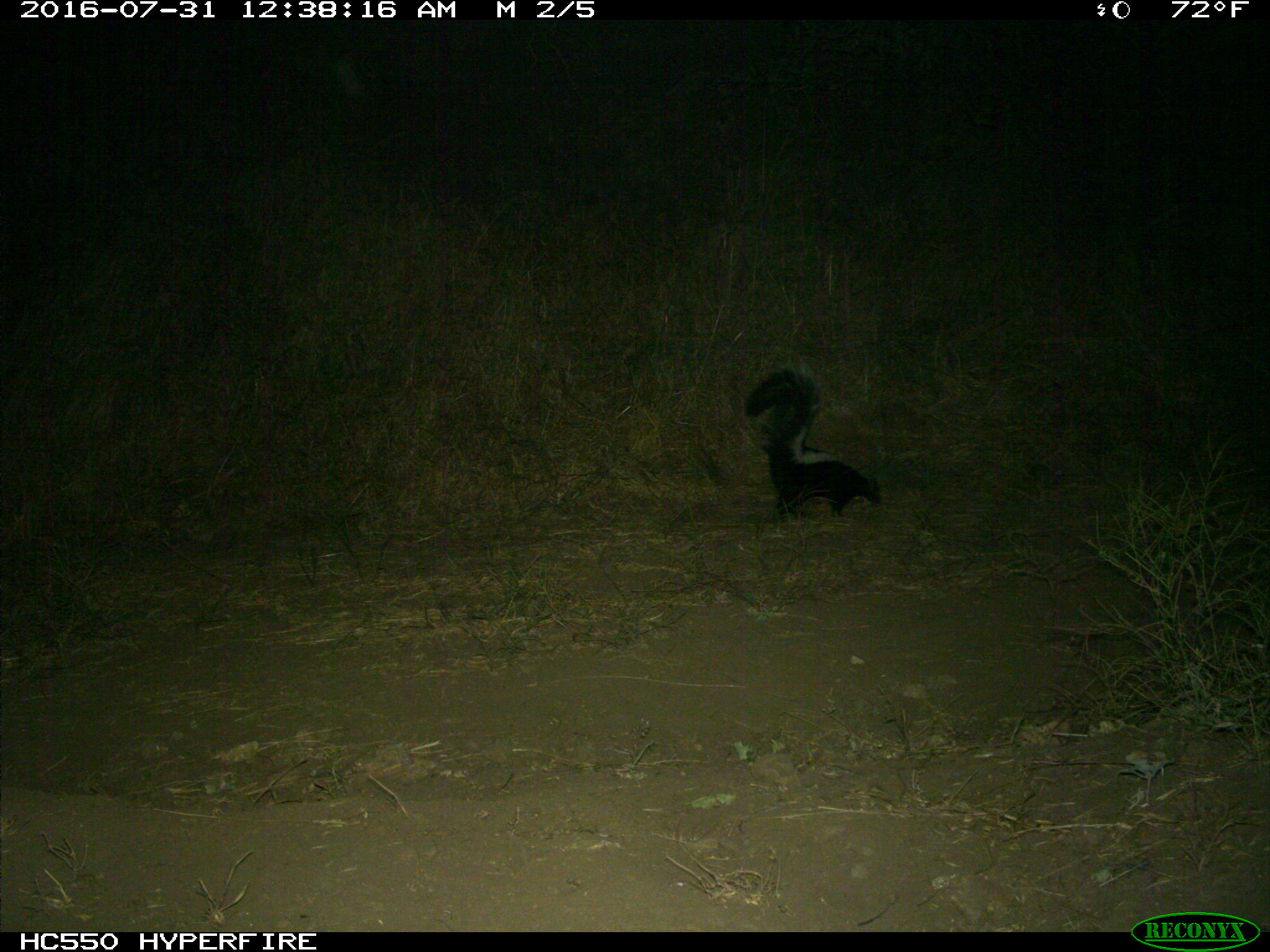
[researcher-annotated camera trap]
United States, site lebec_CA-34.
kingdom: Animalia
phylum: Chordata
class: Mammalia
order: Carnivora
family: Mephitidae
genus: Mephitis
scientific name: Mephitis mephitis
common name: striped skunk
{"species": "Mephitis mephitis (striped skunk)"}